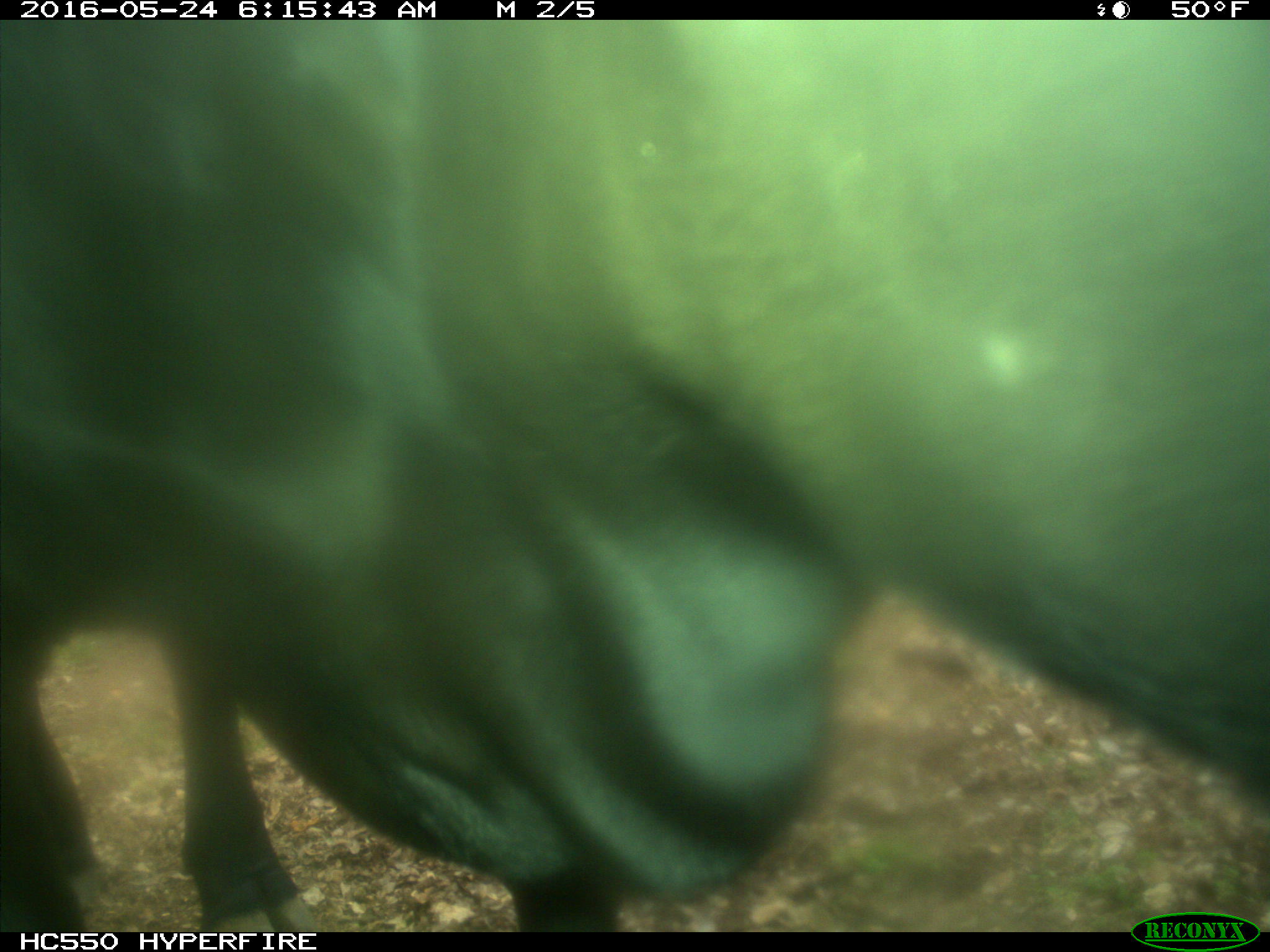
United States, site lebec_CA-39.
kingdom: Animalia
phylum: Chordata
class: Mammalia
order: Artiodactyla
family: Bovidae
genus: Bos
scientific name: Bos taurus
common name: domestic cow